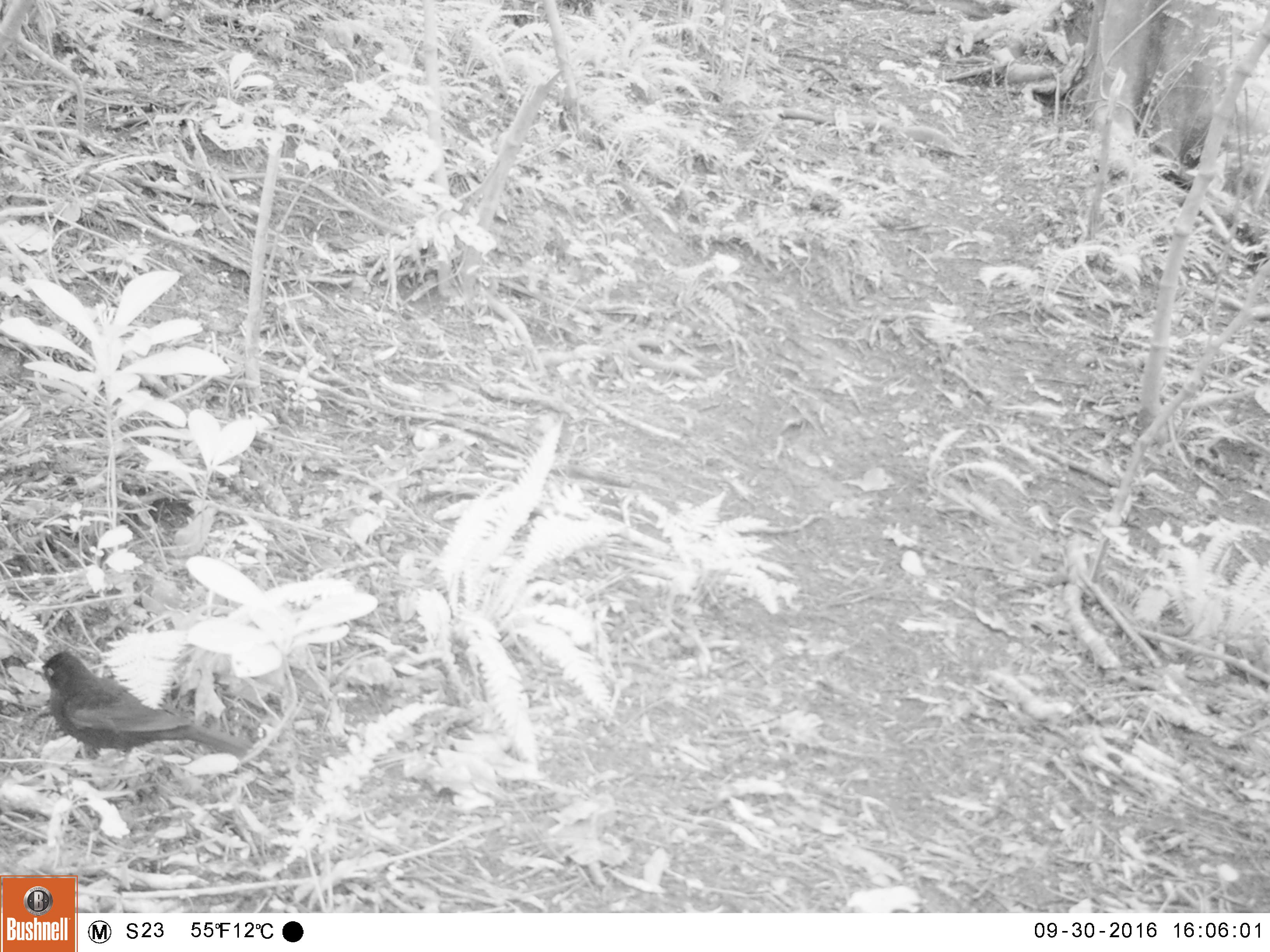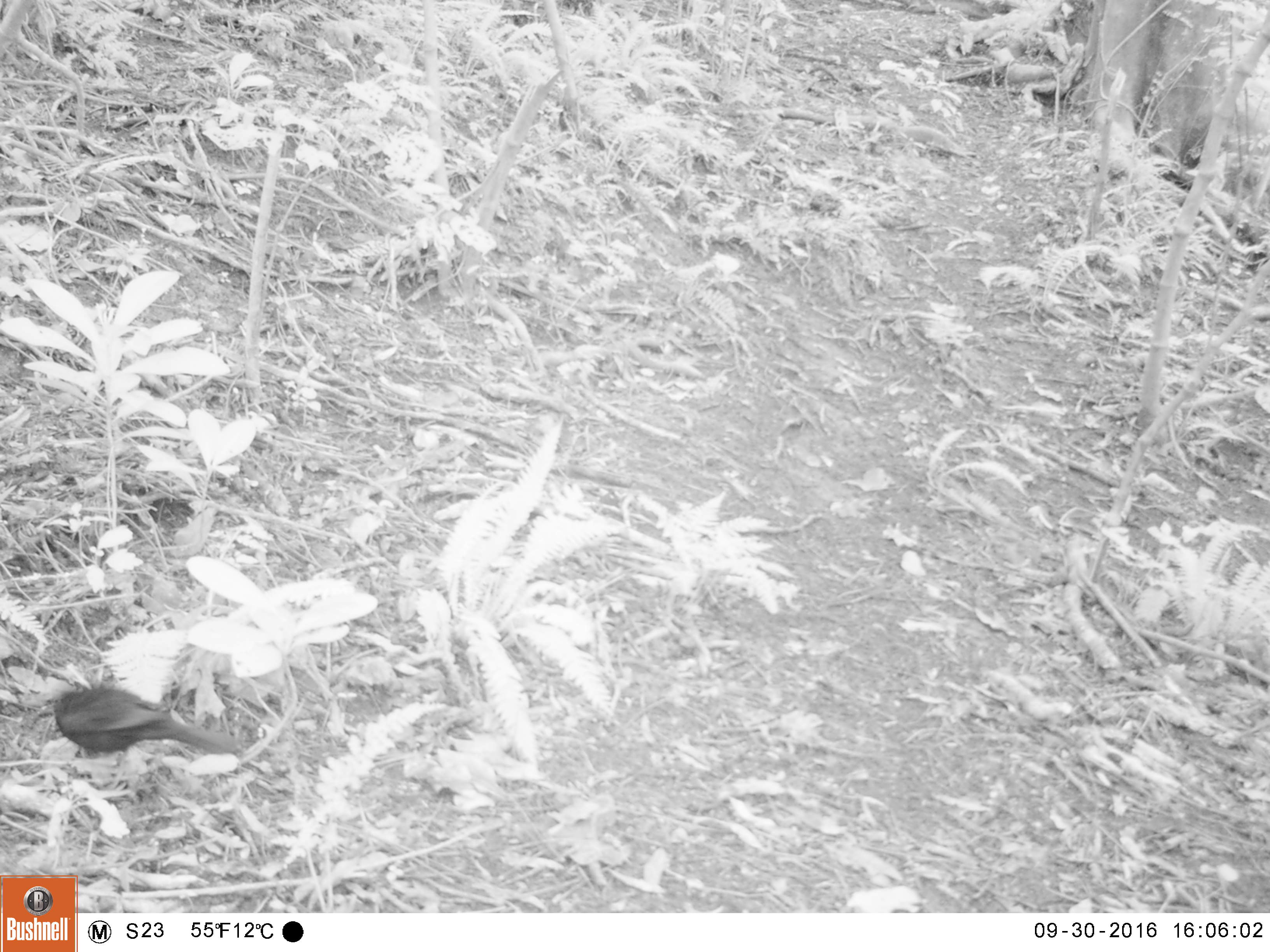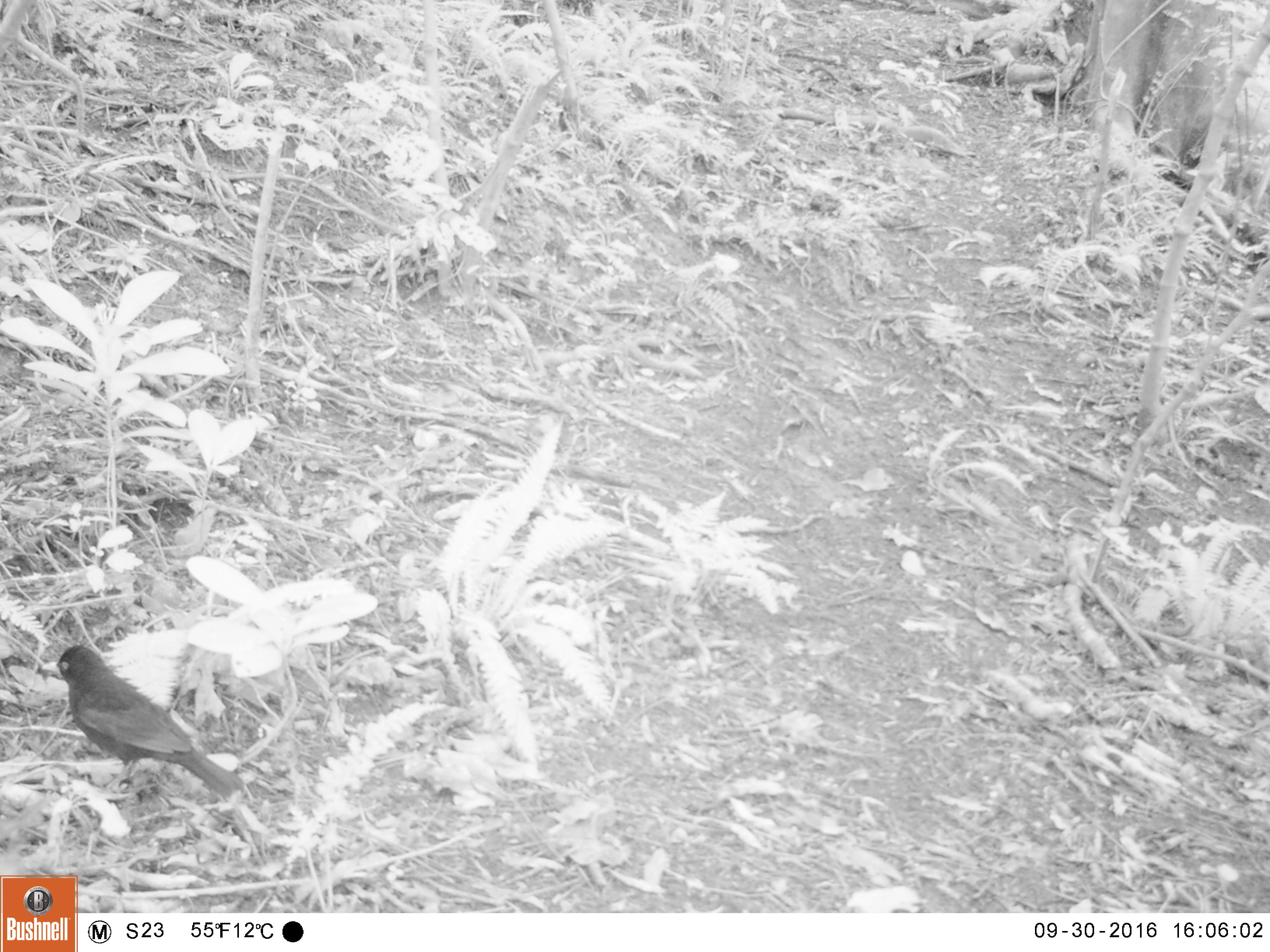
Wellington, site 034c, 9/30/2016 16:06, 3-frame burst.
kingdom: Animalia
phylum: Chordata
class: Aves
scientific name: Aves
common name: bird